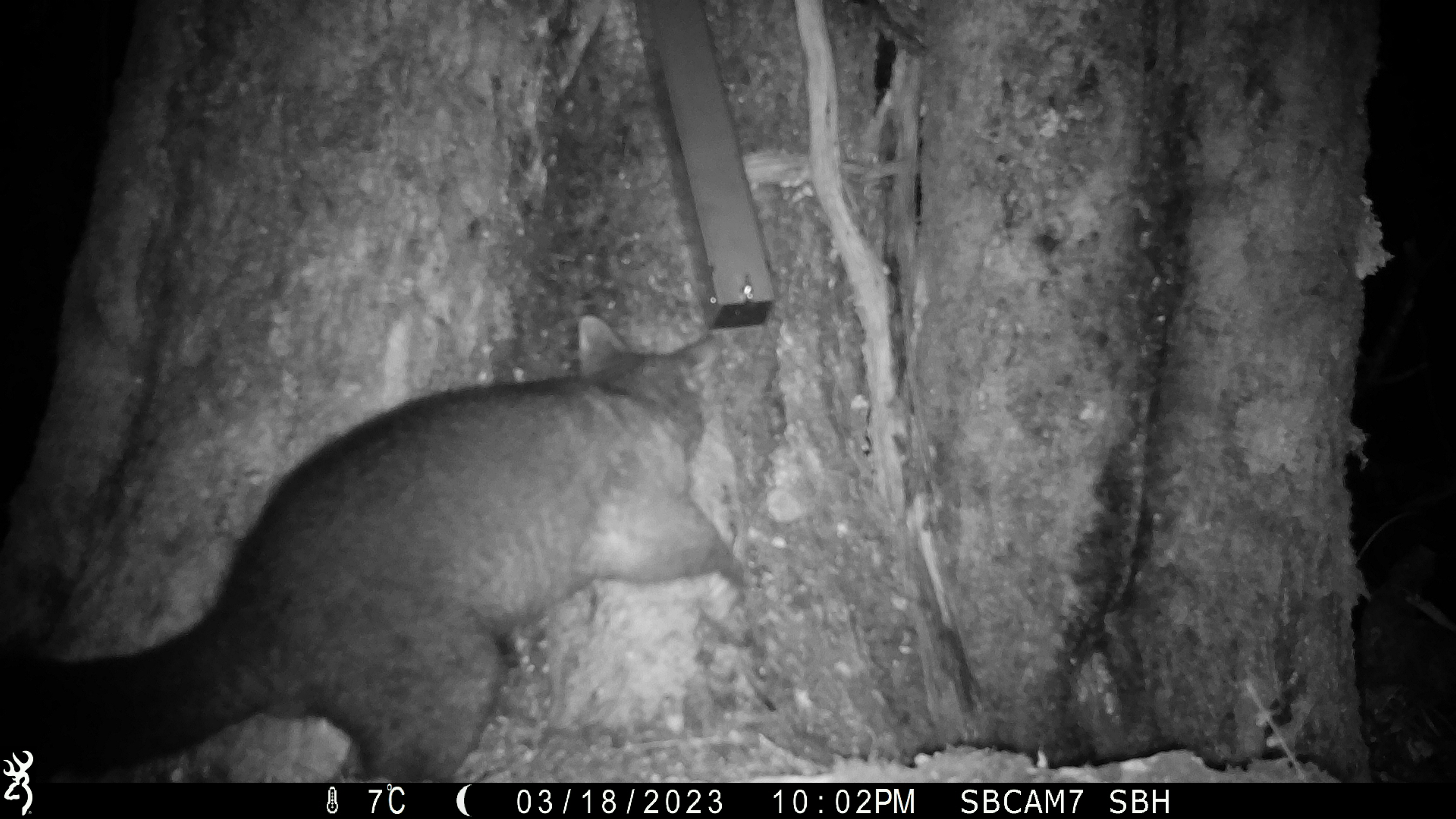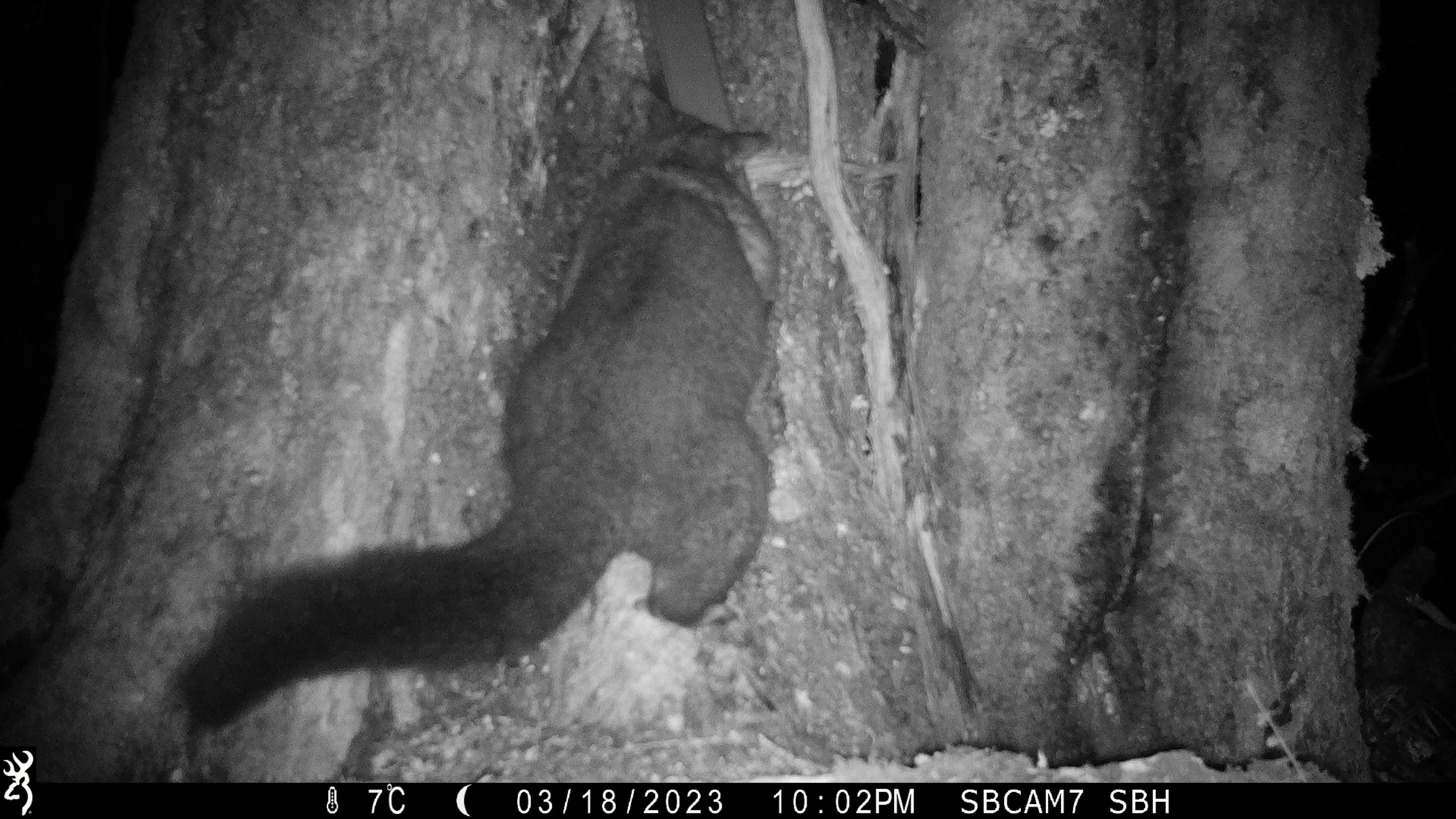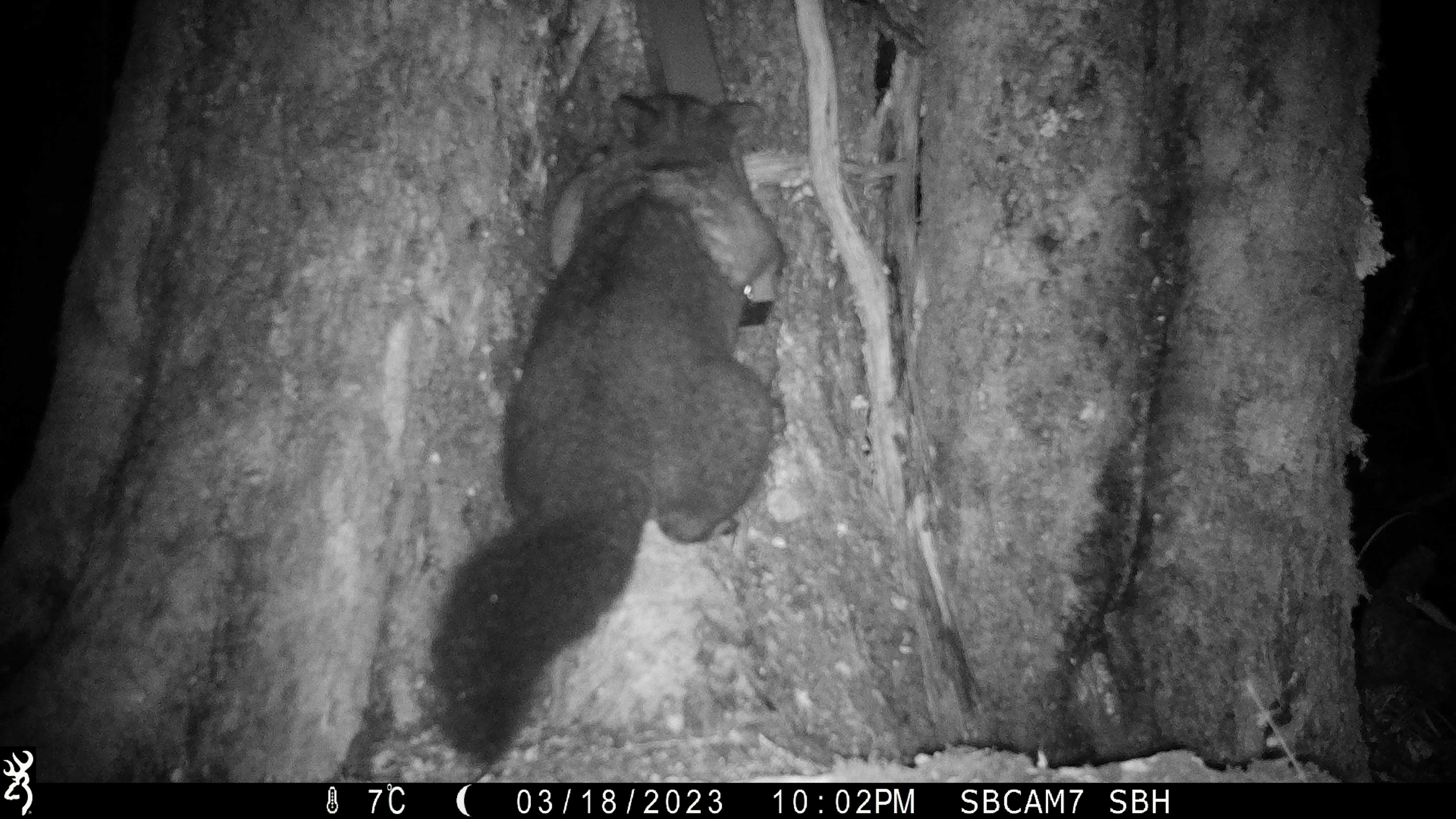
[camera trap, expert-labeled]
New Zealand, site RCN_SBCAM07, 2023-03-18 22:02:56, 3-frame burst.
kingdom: Animalia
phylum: Chordata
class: Mammalia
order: Diprotodontia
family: Phalangeridae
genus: Trichosurus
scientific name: Trichosurus vulpecula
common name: common brushtail possum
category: possum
Possum (common brushtail possum) (Trichosurus vulpecula).